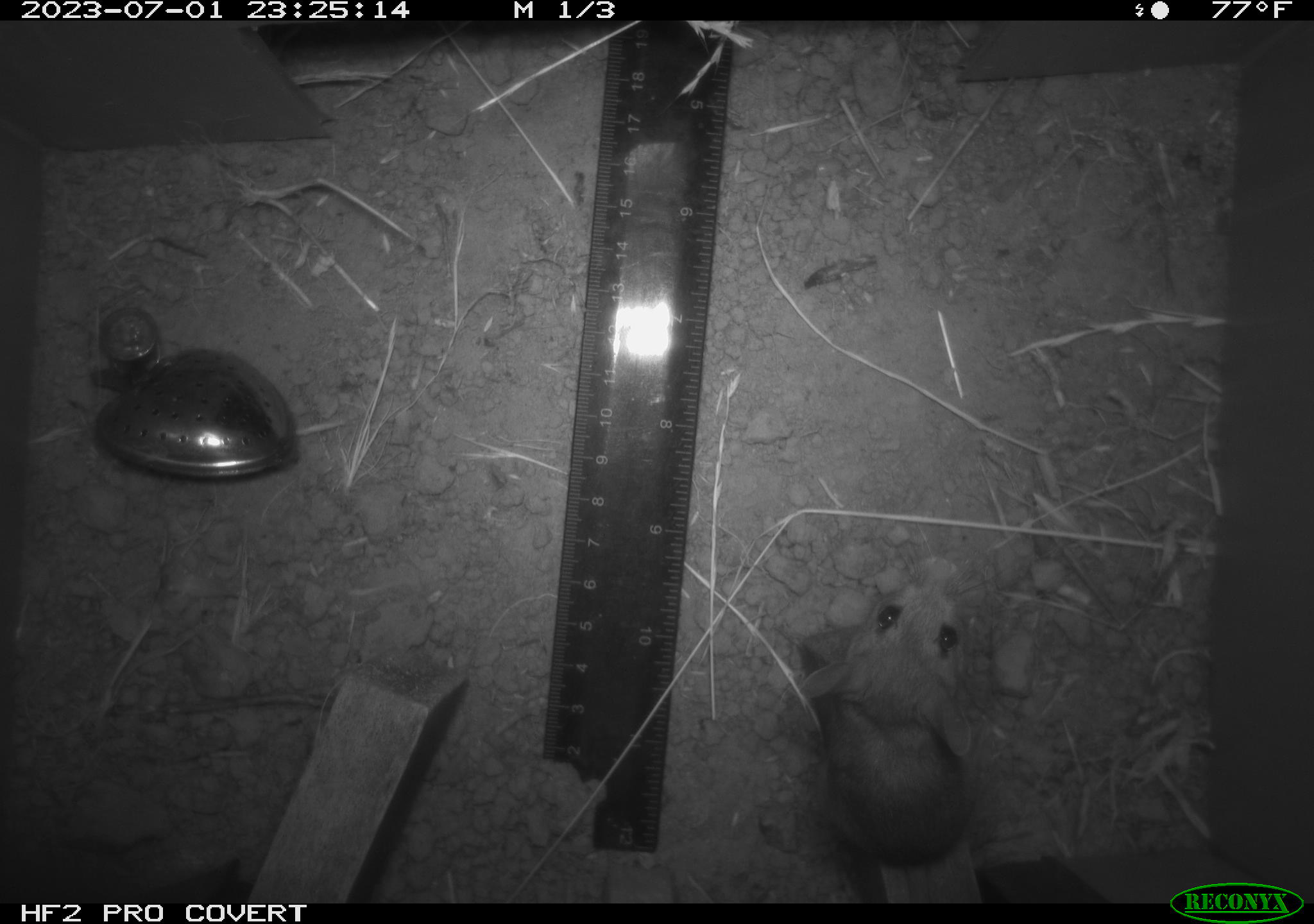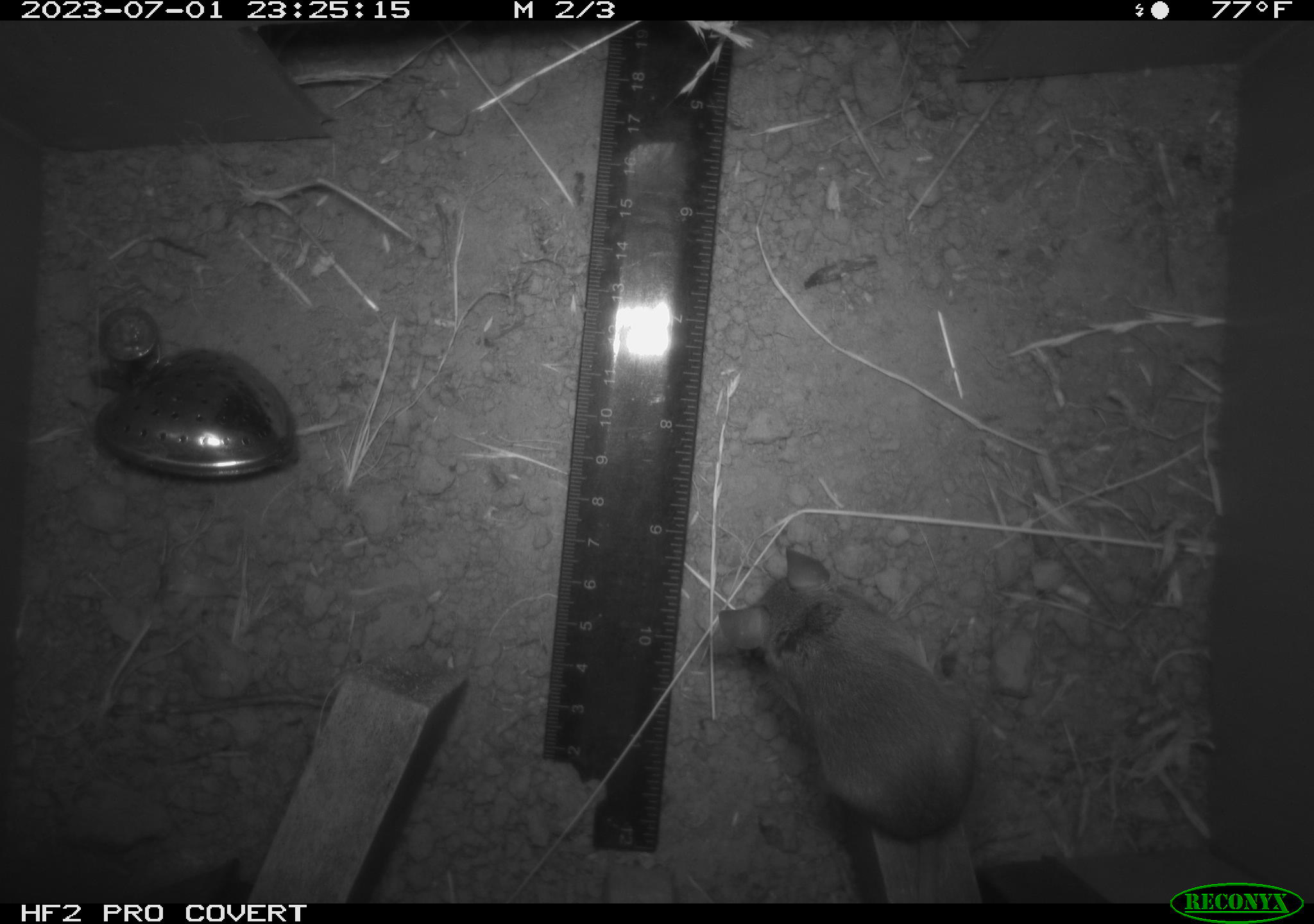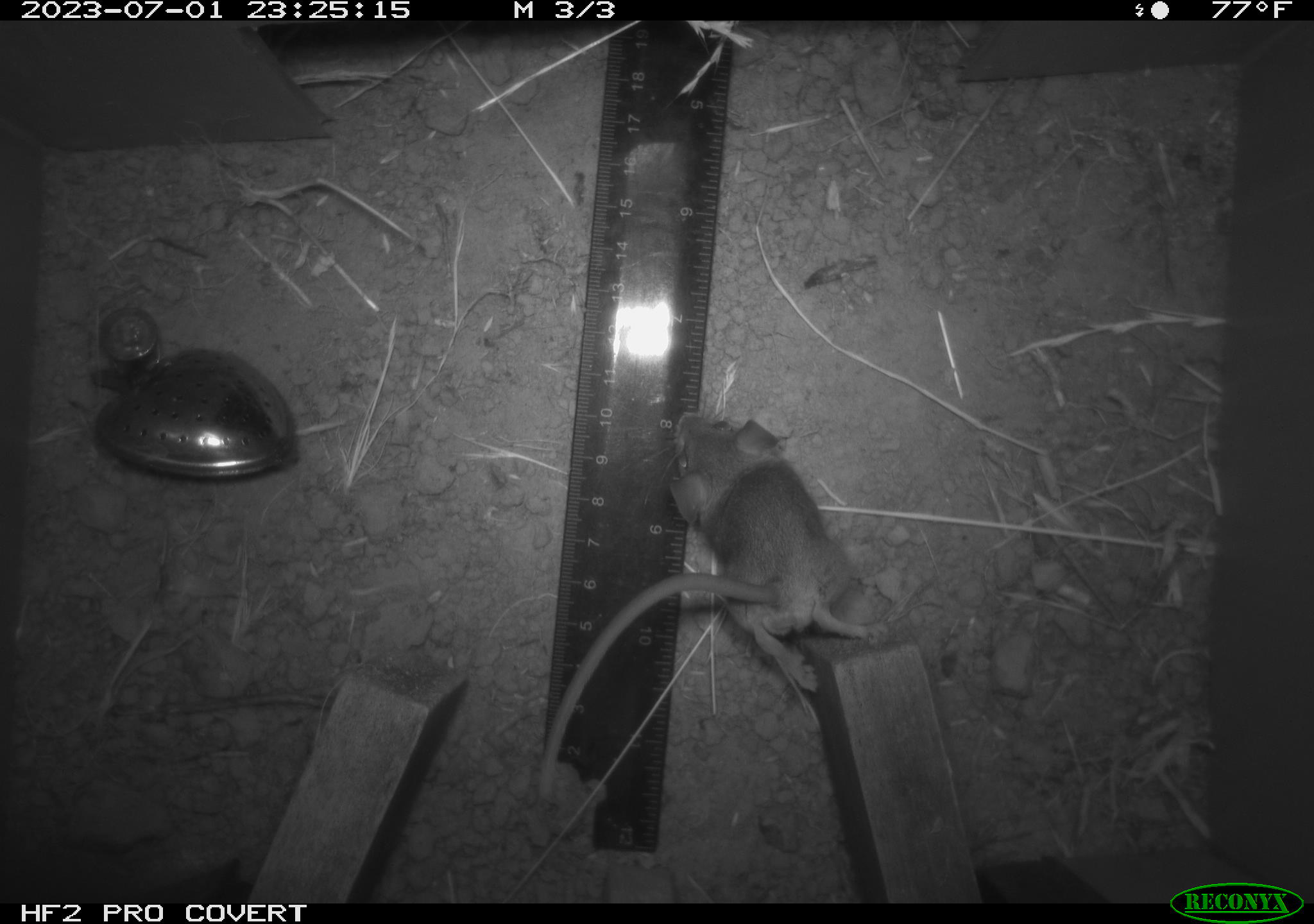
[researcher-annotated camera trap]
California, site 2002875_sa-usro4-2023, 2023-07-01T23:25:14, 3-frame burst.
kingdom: Animalia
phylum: Chordata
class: Mammalia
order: Rodentia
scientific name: Rodentia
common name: mouse species